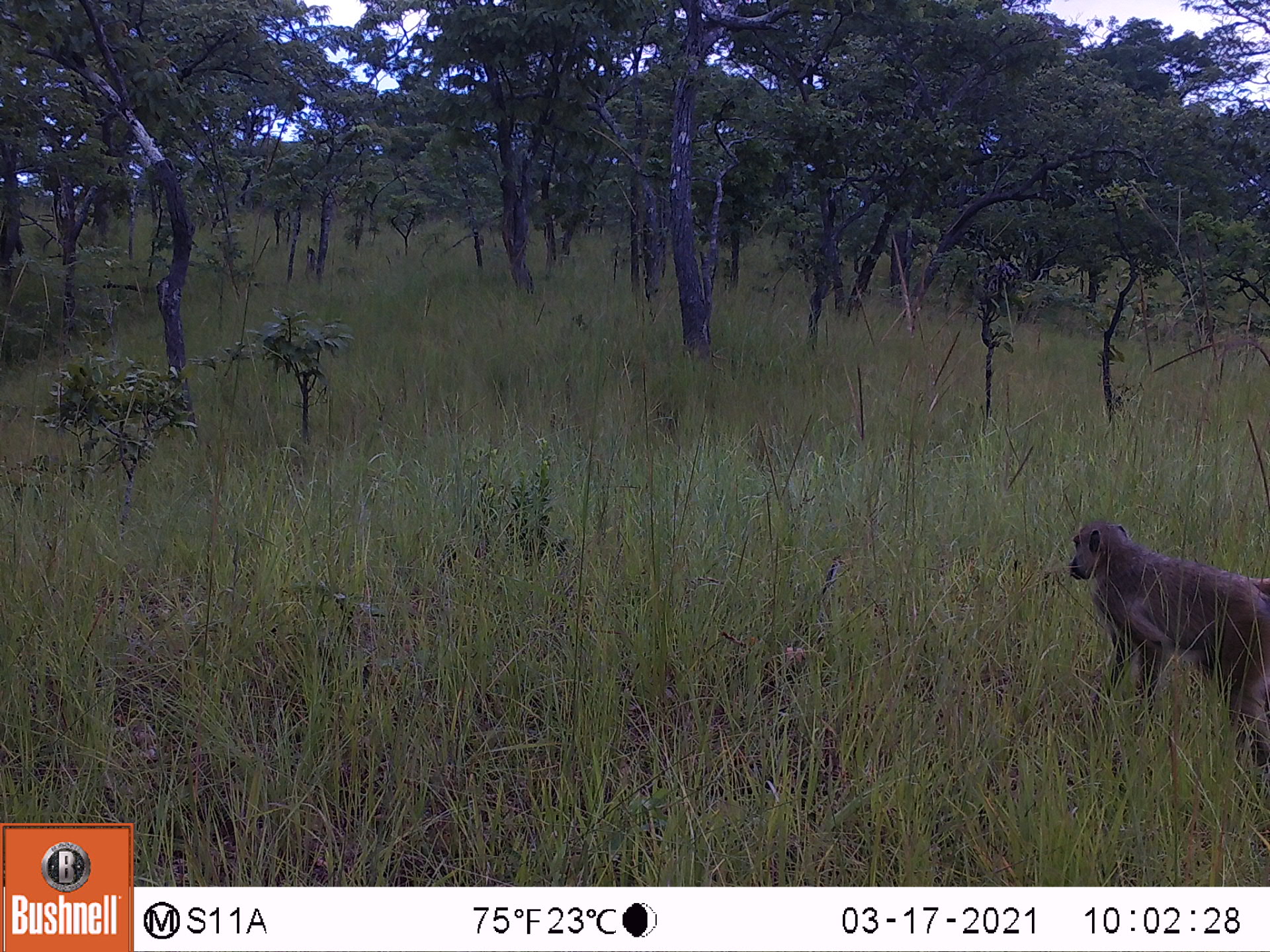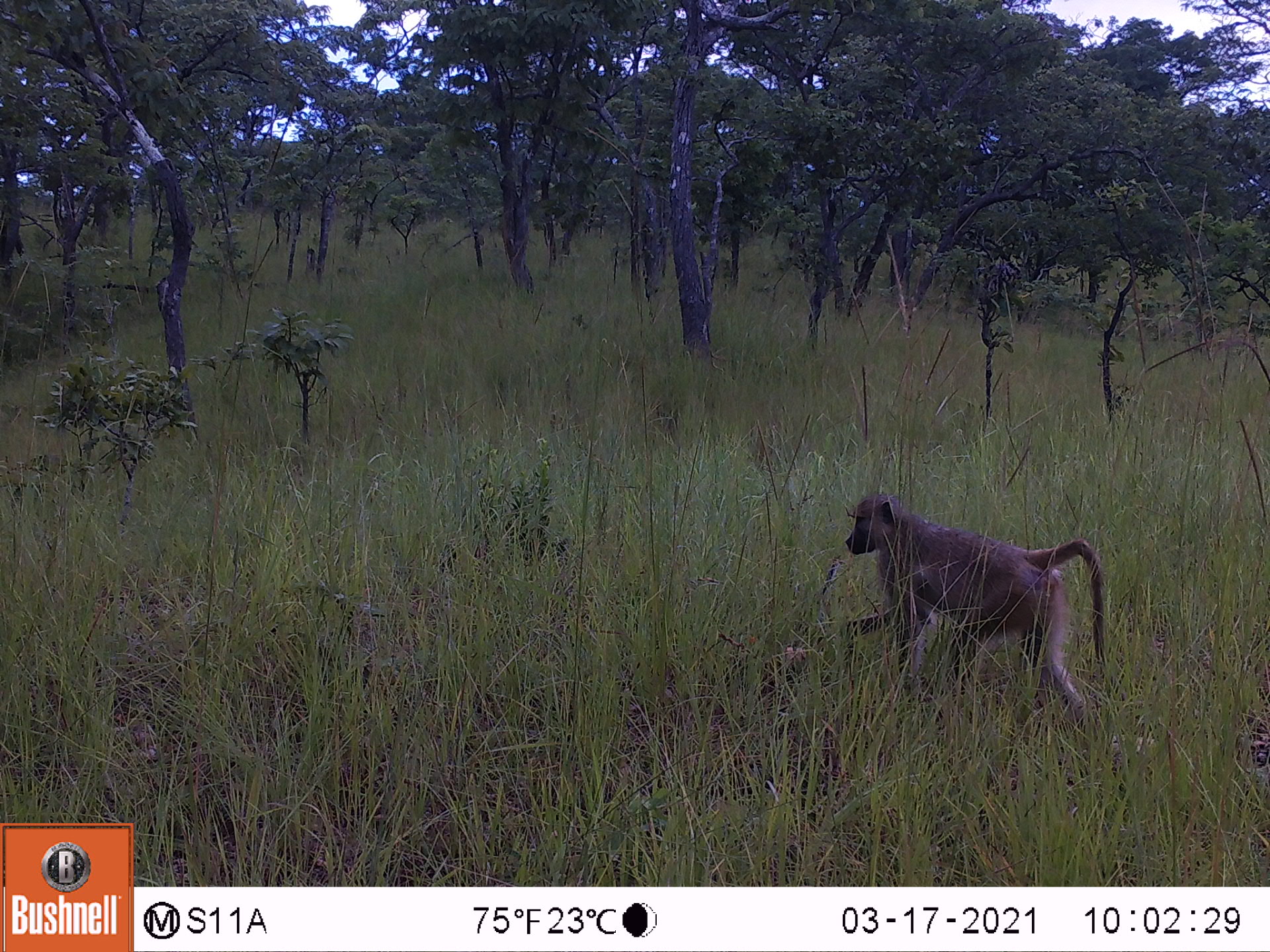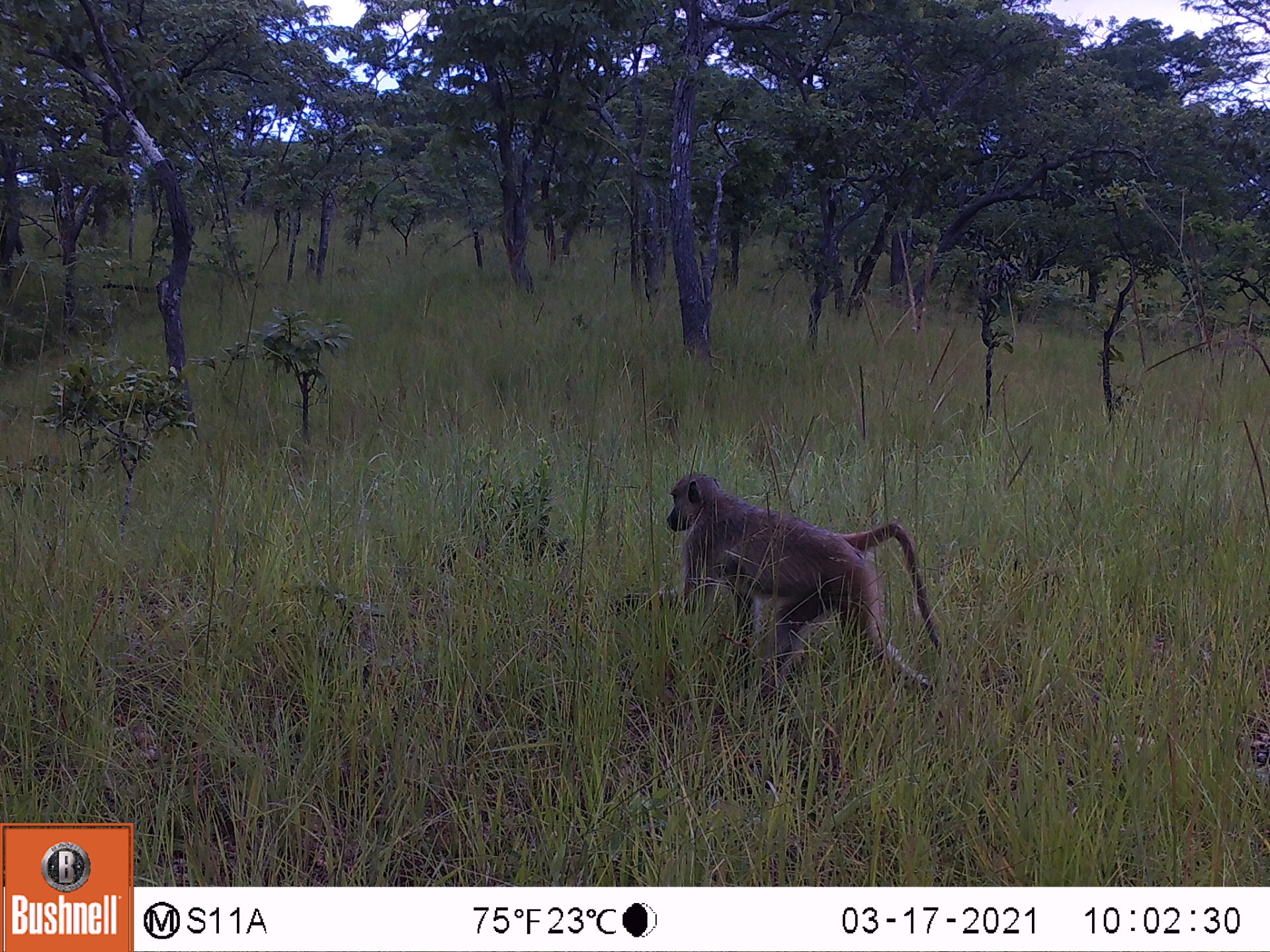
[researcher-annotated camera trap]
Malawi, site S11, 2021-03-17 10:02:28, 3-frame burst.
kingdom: Animalia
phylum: Chordata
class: Mammalia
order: Primates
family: Cercopithecidae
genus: Papio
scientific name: Papio cynocephalus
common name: yellow baboon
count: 1